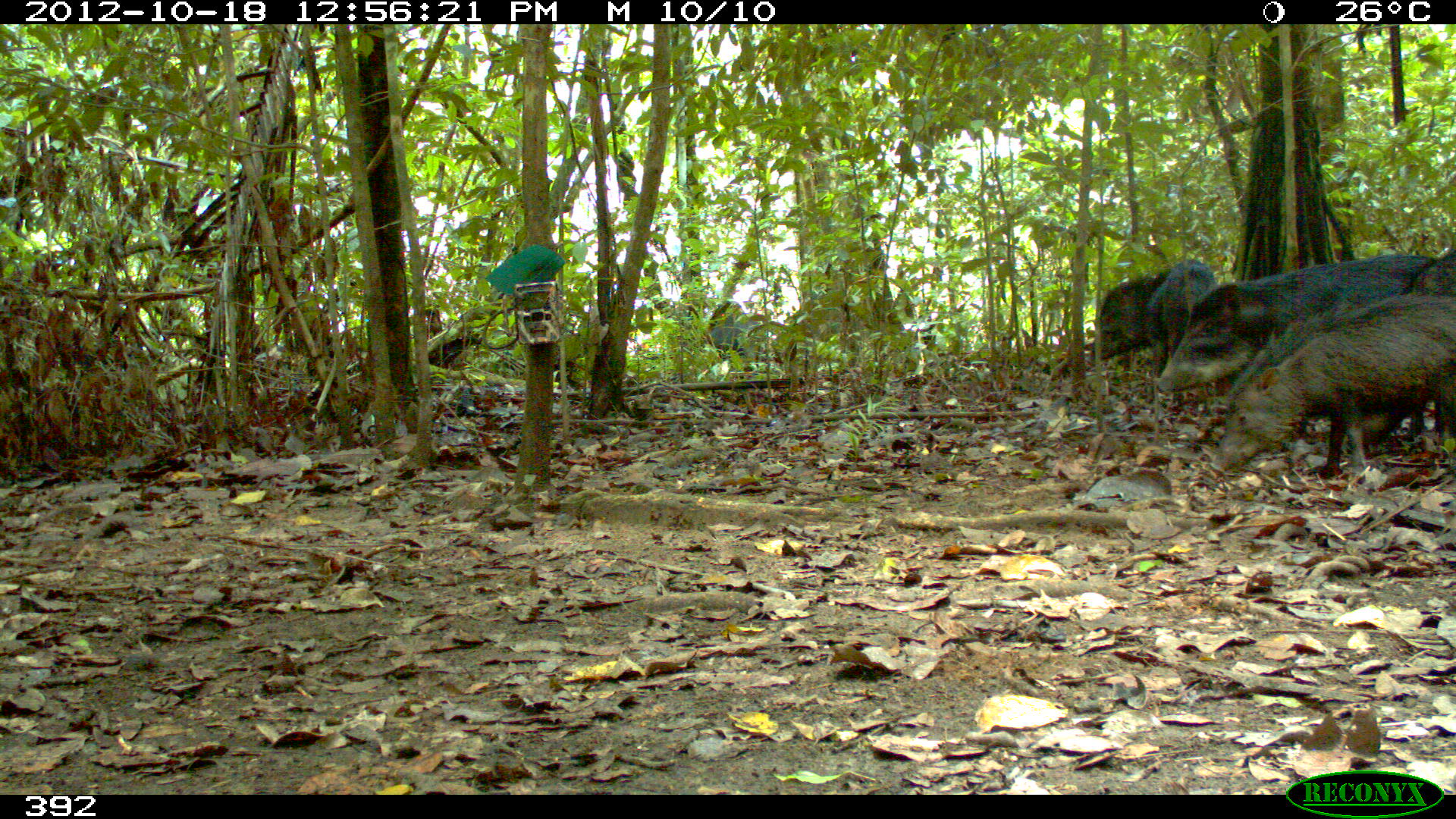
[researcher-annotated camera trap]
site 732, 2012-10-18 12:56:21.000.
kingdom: Animalia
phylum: Chordata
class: Mammalia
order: Artiodactyla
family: Tayassuidae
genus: Tayassu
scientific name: Tayassu pecari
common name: white-lipped peccary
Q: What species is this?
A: Tayassu pecari (white-lipped peccary).